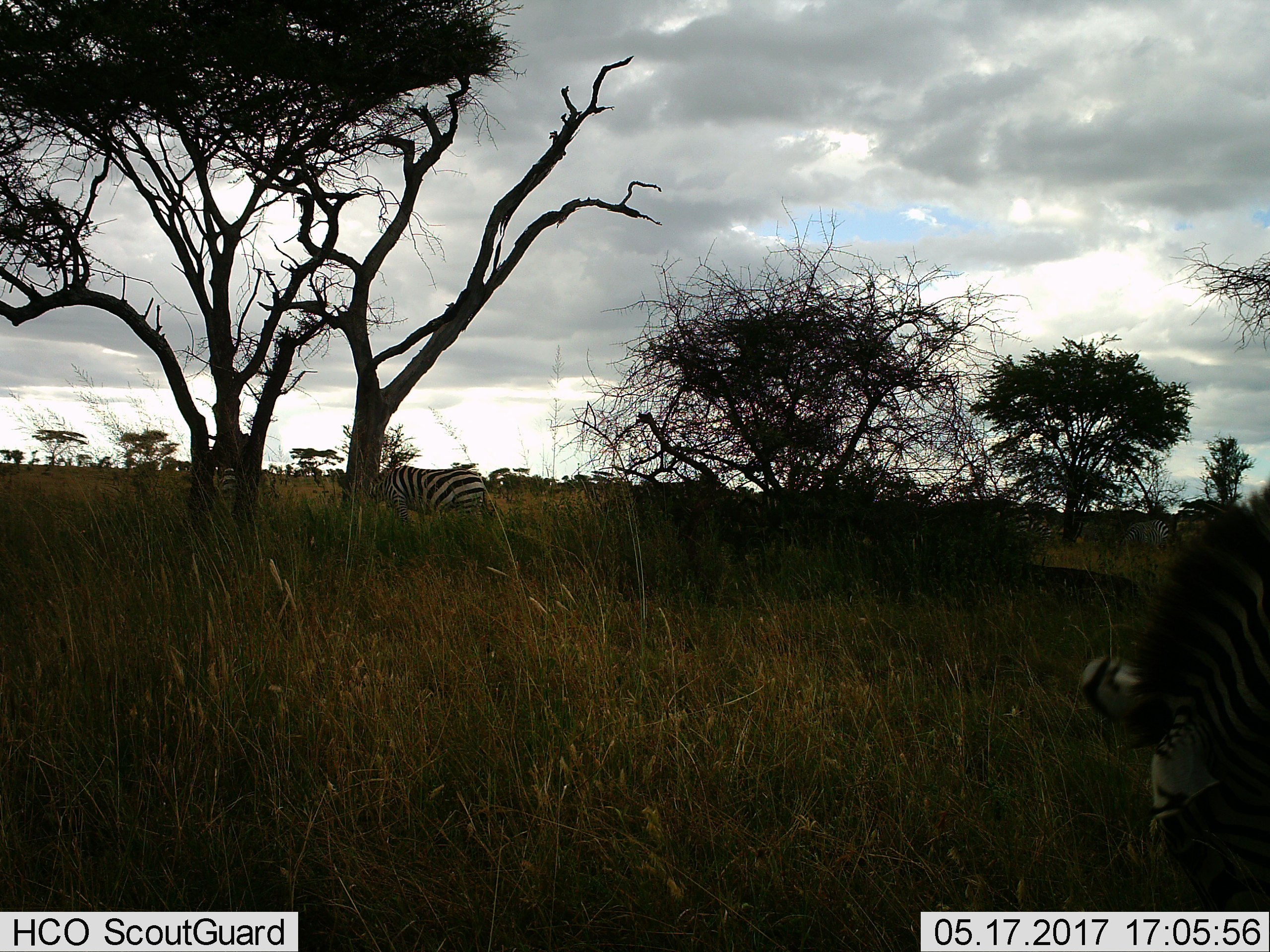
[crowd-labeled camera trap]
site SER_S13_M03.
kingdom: Animalia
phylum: Chordata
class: Mammalia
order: Perissodactyla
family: Equidae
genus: Equus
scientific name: Equus quagga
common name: plains zebra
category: zebraplains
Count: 3.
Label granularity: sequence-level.